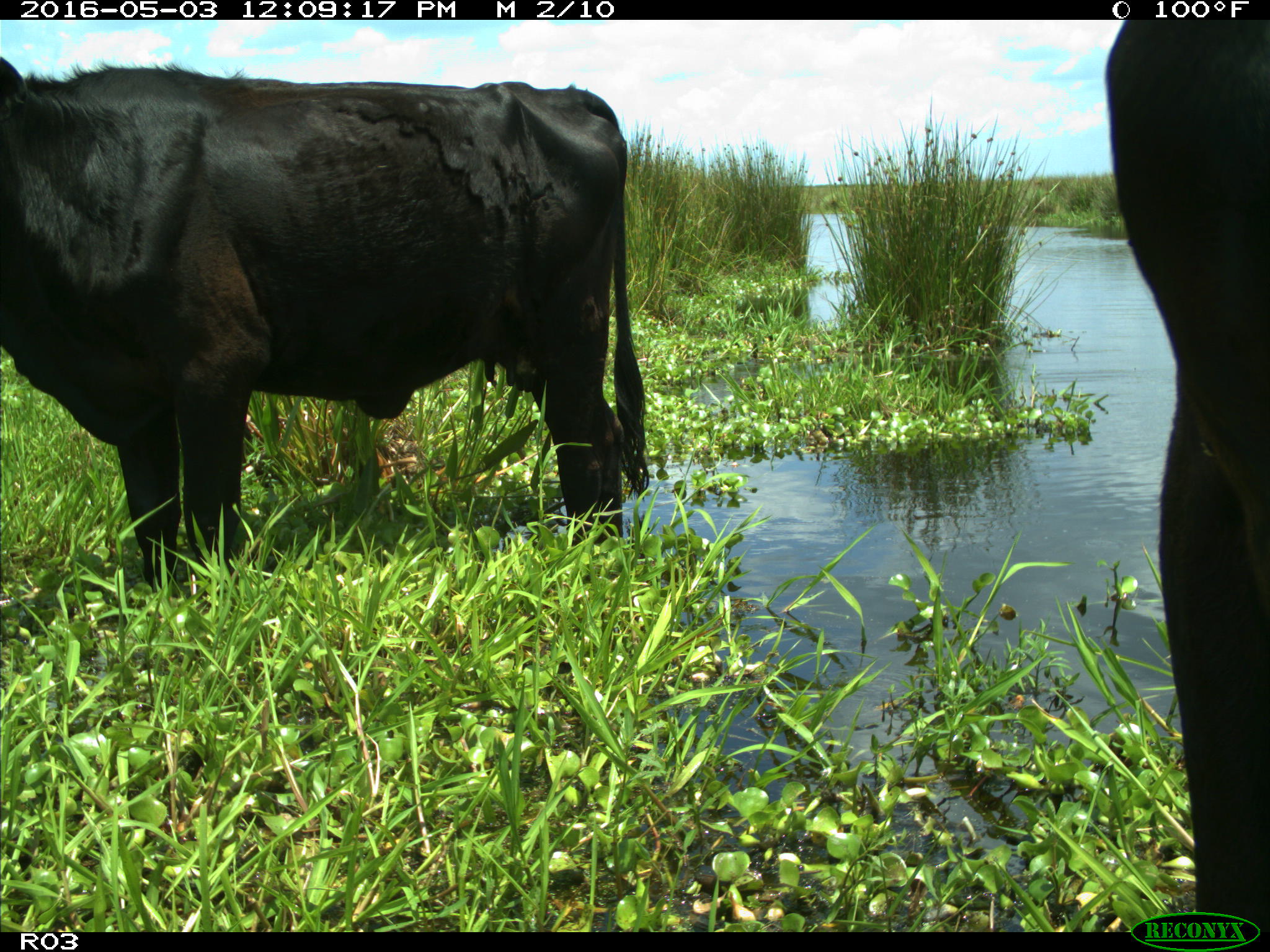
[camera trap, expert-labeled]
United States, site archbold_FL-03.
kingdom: Animalia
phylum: Chordata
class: Mammalia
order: Artiodactyla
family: Bovidae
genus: Bos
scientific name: Bos taurus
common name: domestic cow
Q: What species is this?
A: Bos taurus (domestic cow).